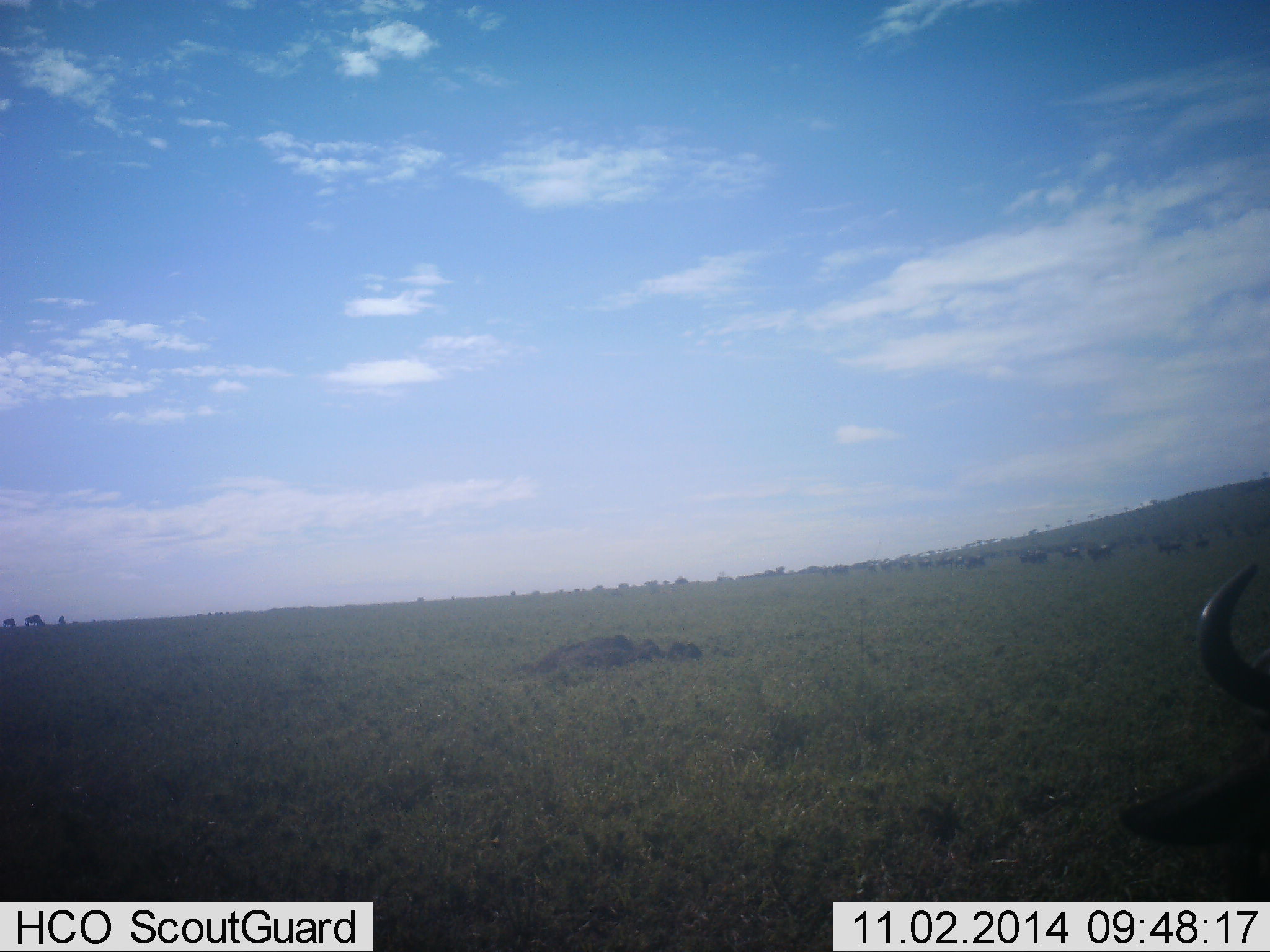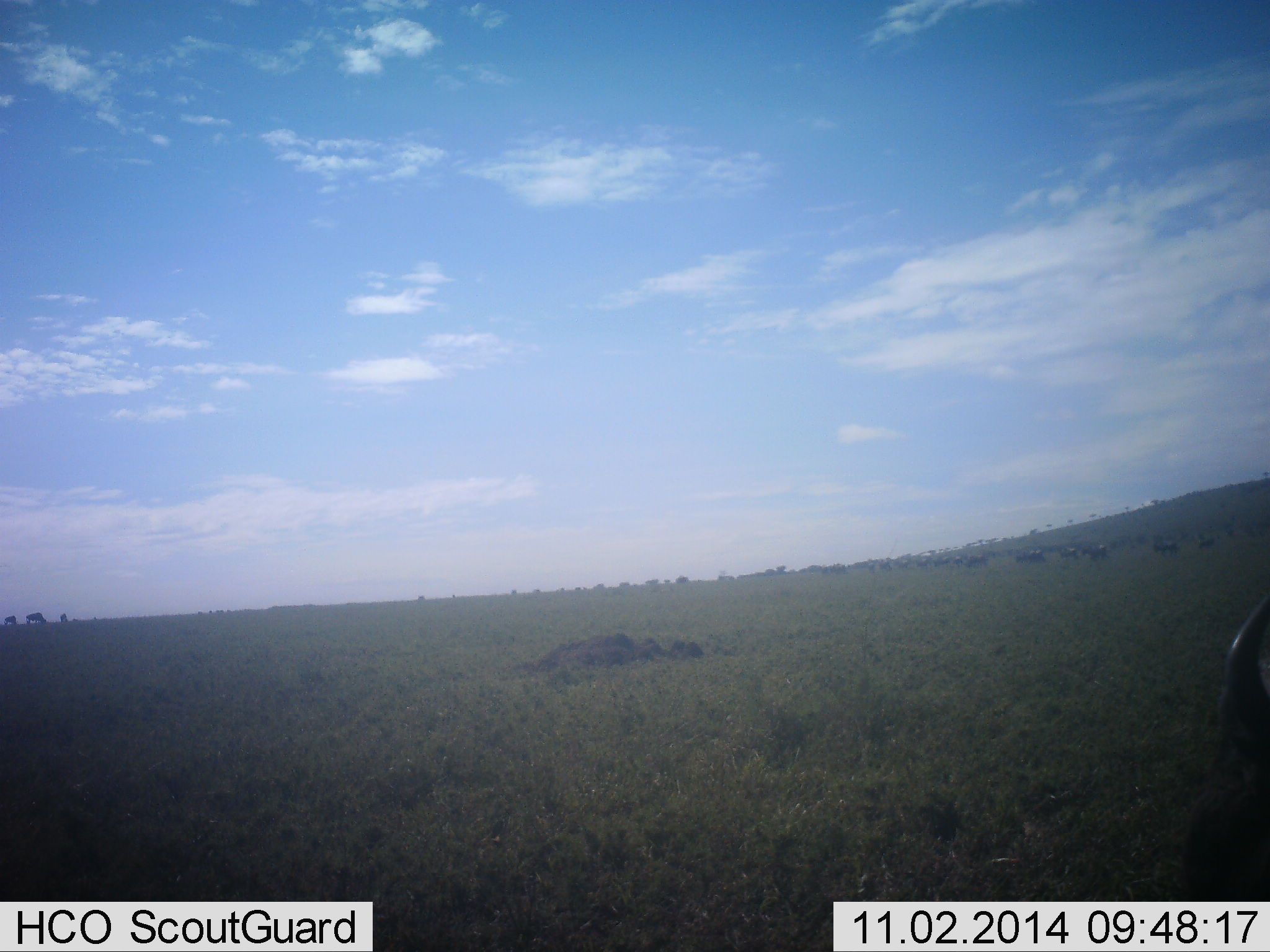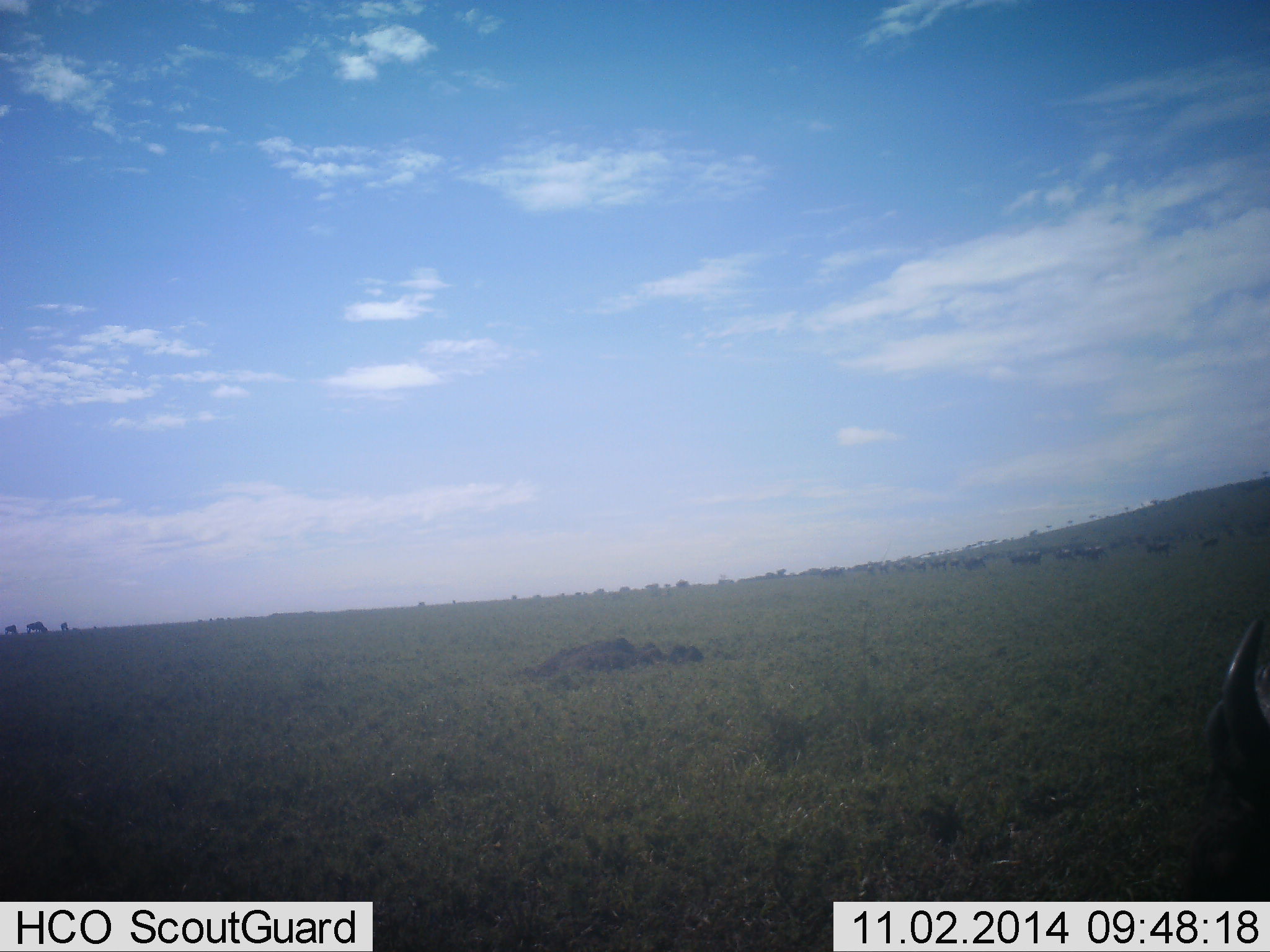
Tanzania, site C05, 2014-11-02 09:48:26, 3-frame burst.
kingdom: Animalia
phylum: Chordata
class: Mammalia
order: Artiodactyla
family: Bovidae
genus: Connochaetes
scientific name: Connochaetes taurinus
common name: blue wildebeest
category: wildebeest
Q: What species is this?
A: Wildebeest (blue wildebeest) (Connochaetes taurinus).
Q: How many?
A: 11-50.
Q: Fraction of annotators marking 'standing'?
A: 45%.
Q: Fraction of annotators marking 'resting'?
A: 18%.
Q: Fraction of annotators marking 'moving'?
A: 45%.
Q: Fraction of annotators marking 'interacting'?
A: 9%.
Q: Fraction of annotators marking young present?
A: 0%.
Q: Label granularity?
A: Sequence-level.